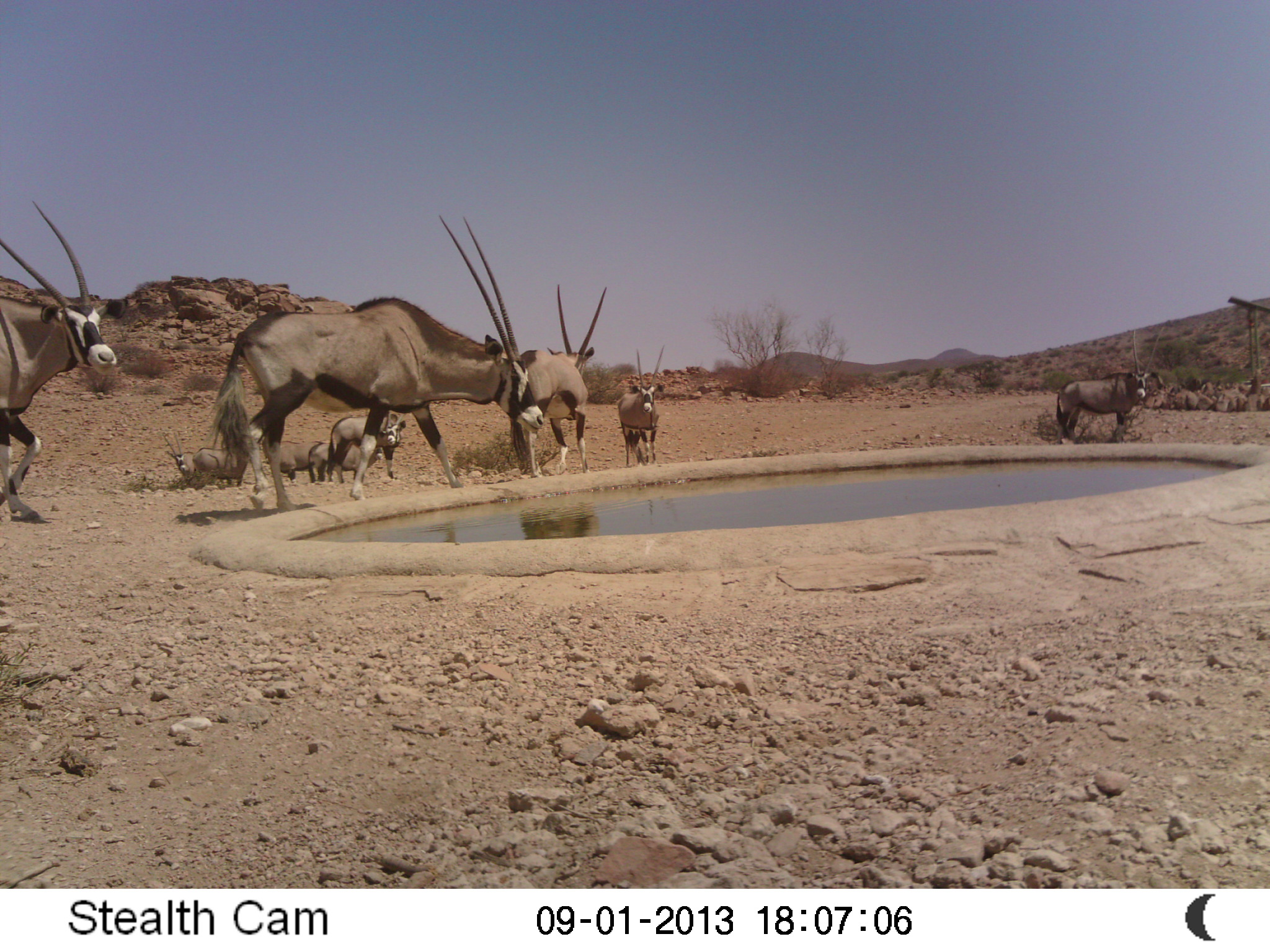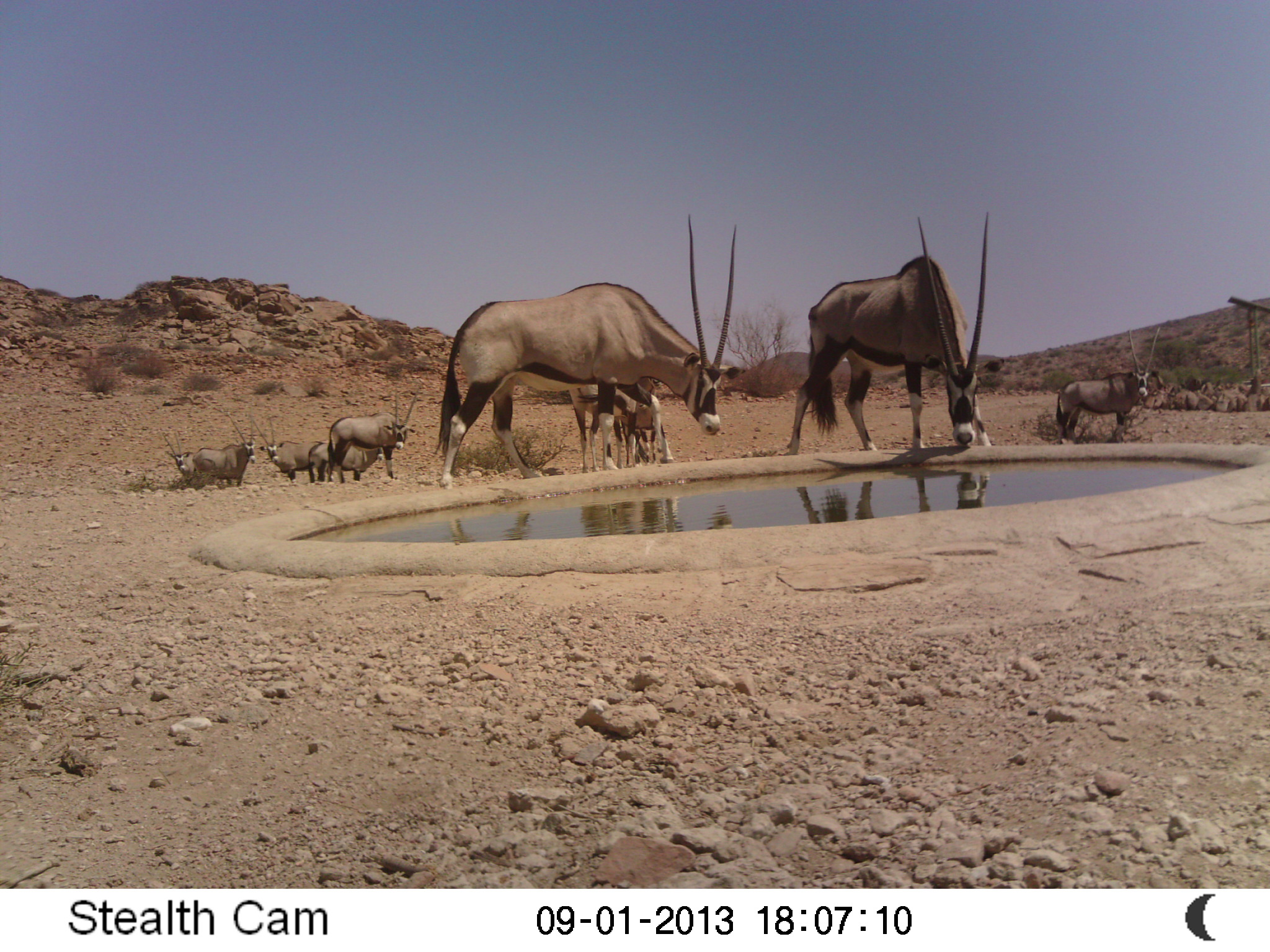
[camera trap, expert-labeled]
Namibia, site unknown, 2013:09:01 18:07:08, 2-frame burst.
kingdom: Animalia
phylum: Chordata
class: Mammalia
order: Artiodactyla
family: Bovidae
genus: Oryx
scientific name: Oryx gazella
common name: gemsbok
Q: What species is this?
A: Oryx gazella (gemsbok).